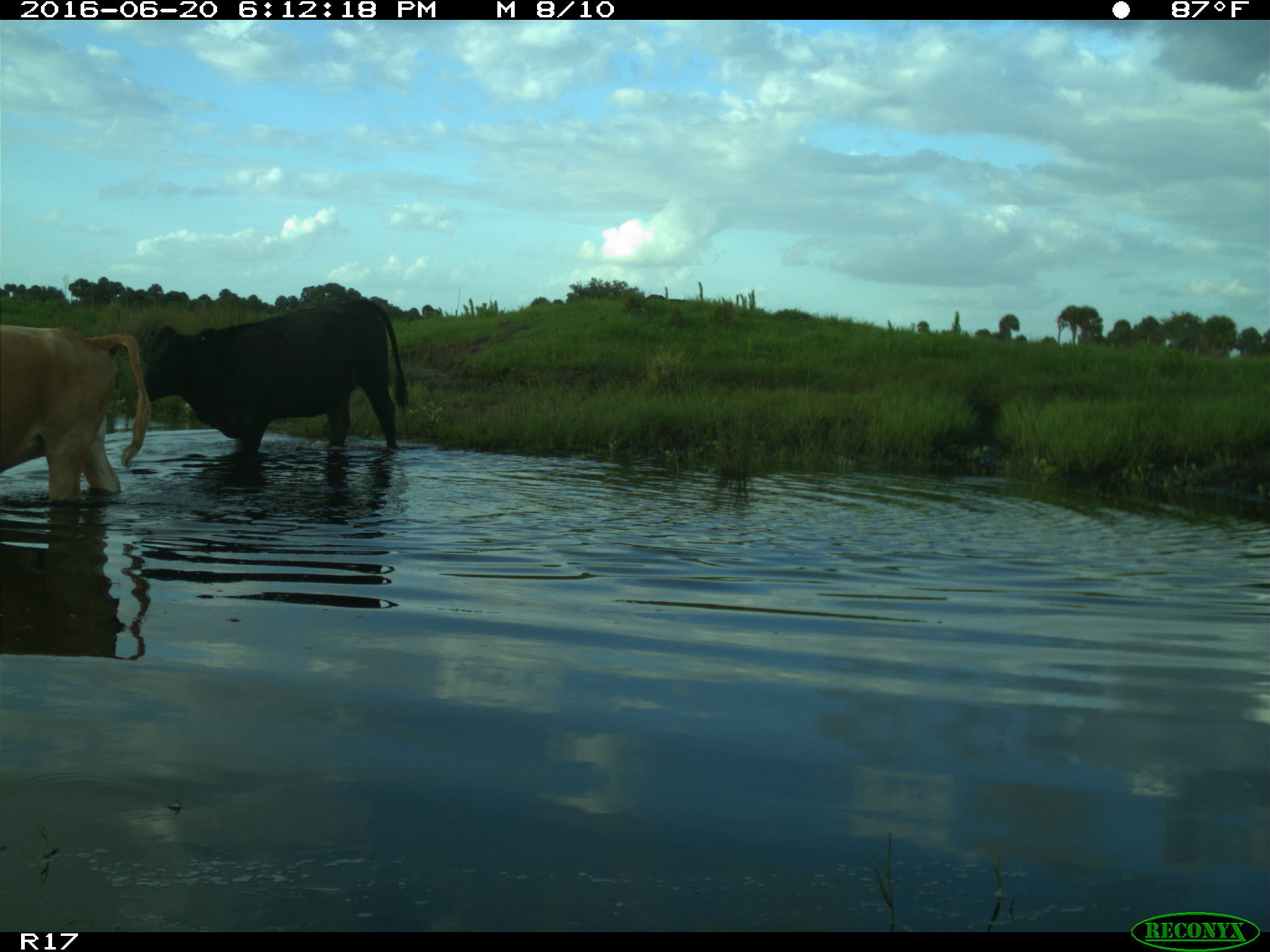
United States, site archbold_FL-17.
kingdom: Animalia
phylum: Chordata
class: Mammalia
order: Artiodactyla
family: Bovidae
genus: Bos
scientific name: Bos taurus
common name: domestic cow